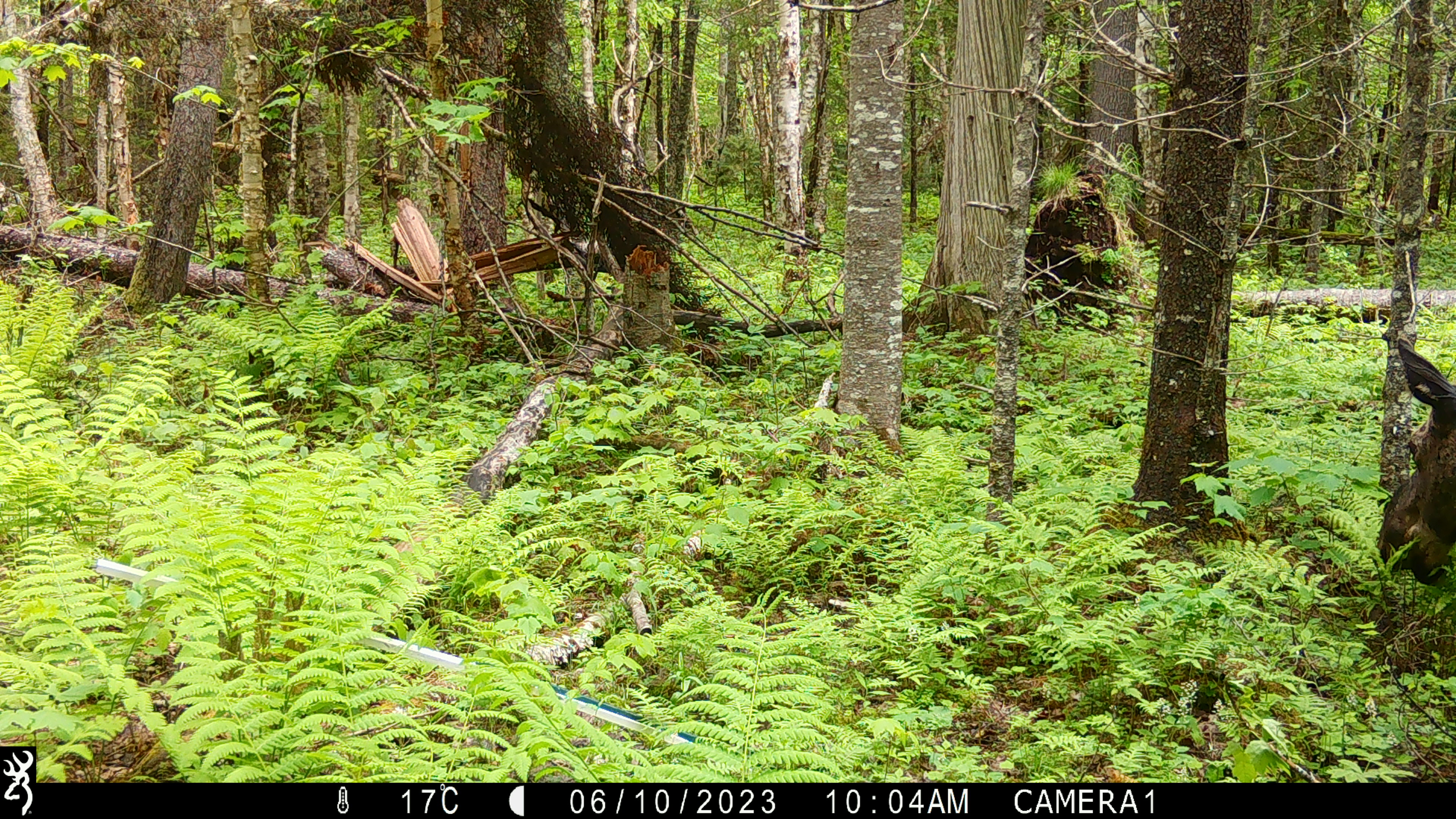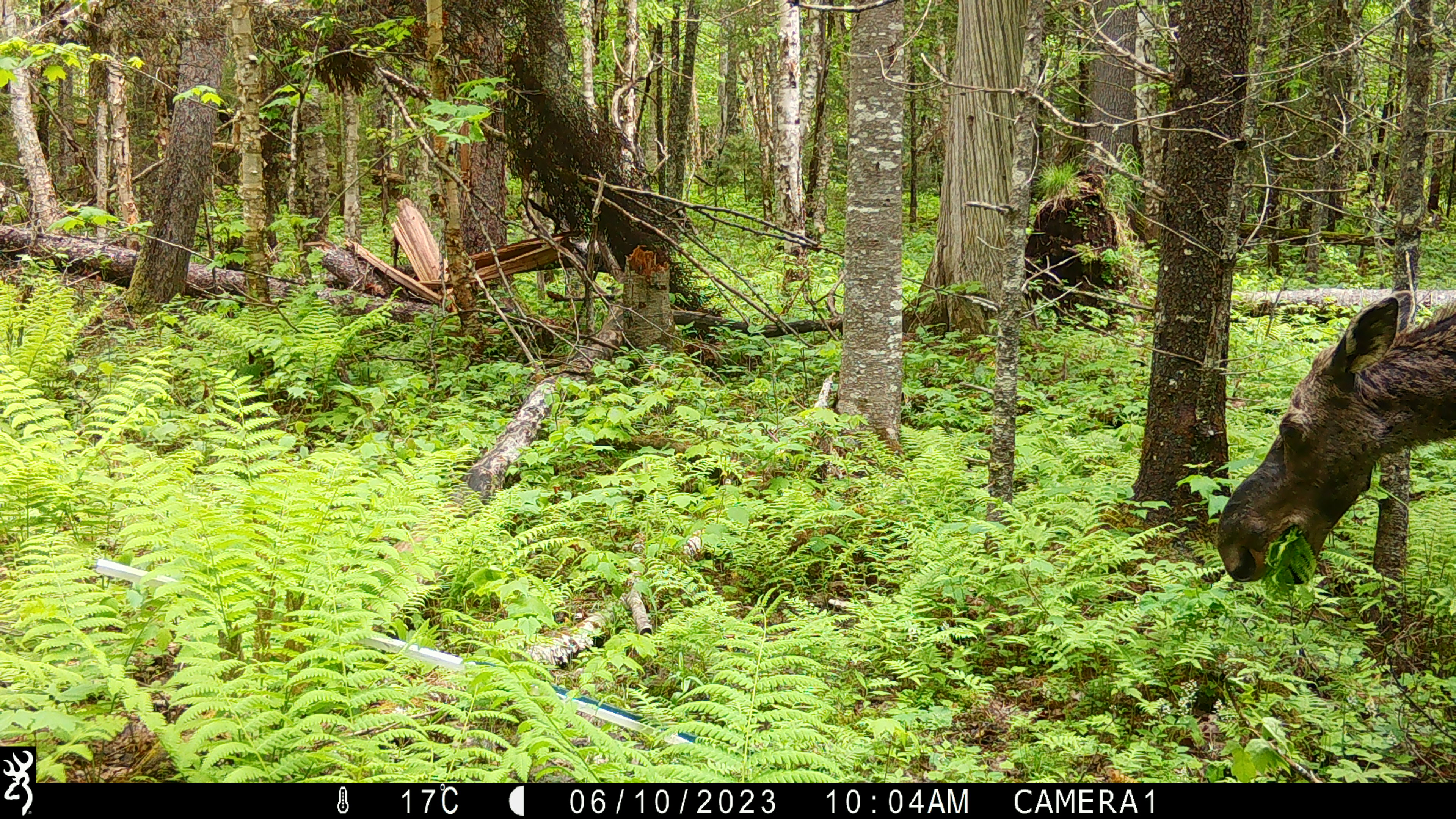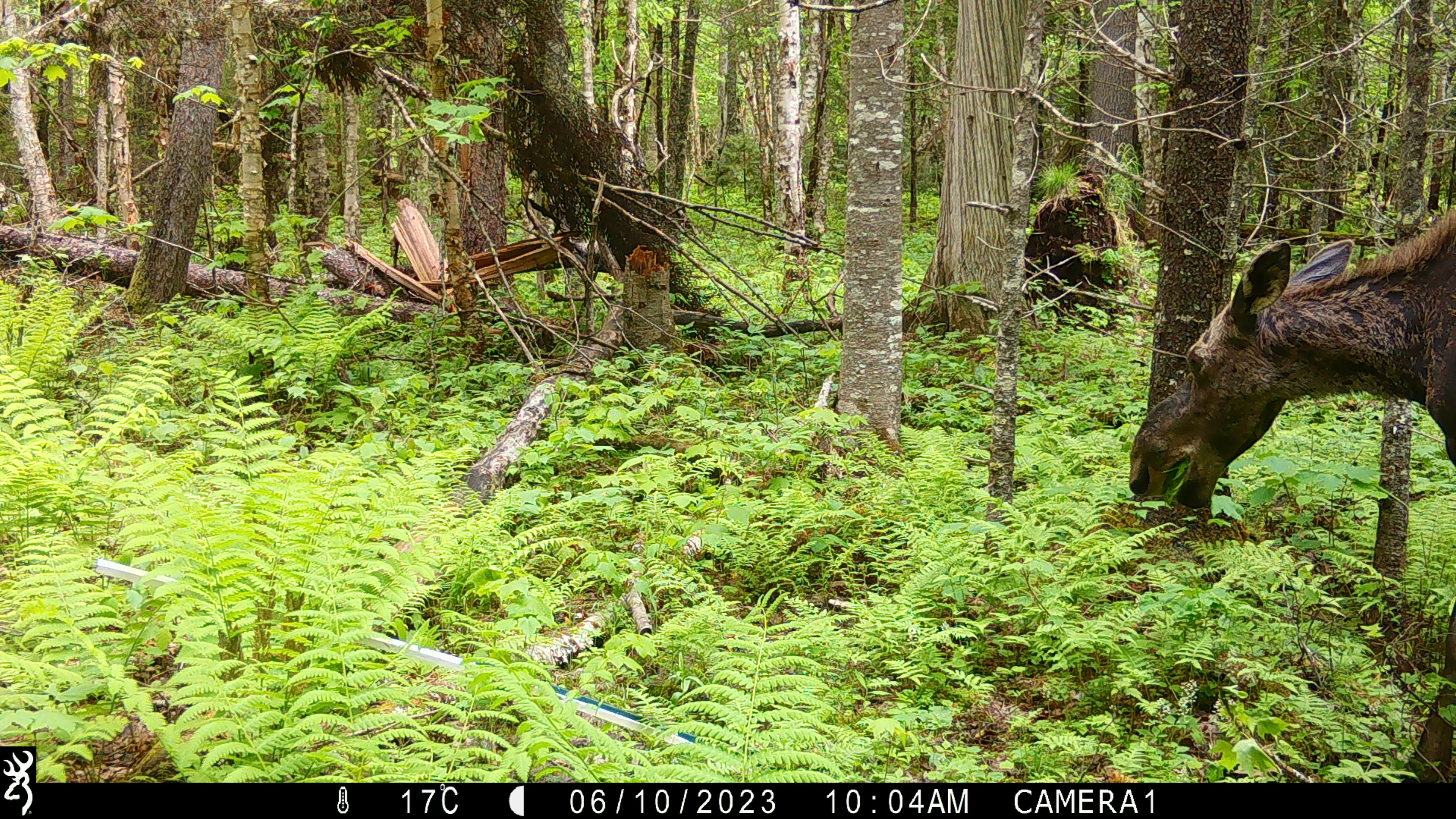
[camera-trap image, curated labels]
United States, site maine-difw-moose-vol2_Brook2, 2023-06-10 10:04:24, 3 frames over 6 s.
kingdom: Animalia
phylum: Chordata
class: Mammalia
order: Artiodactyla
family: Cervidae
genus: Alces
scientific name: Alces alces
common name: moose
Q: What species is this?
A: Moose (Alces alces).